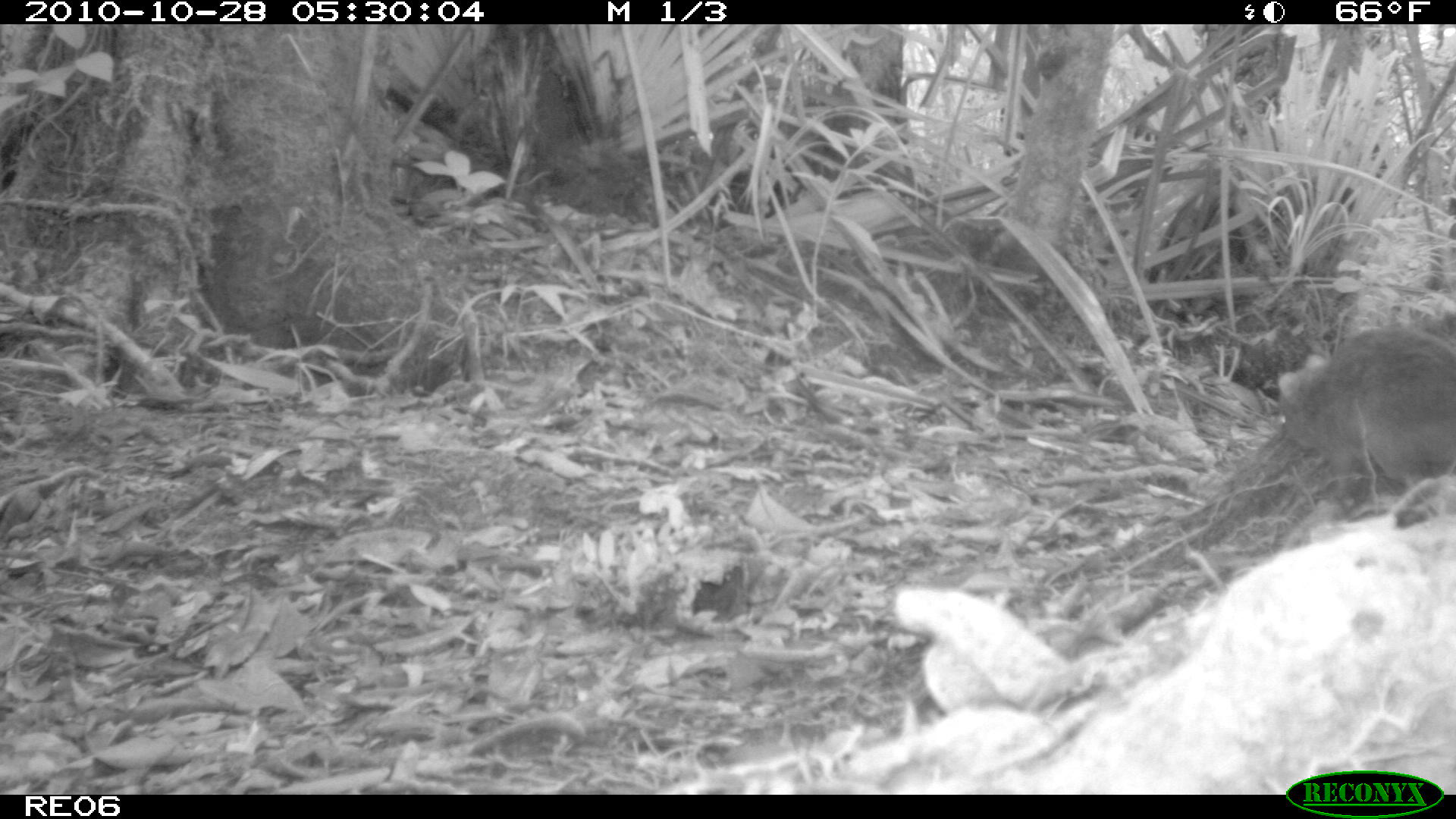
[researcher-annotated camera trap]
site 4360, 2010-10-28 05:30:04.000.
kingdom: Animalia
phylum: Chordata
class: Mammalia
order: Rodentia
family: Muridae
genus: Rattus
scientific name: Rattus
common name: rodent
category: unknown rat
Unknown rat (rodent) (Rattus), count 1.